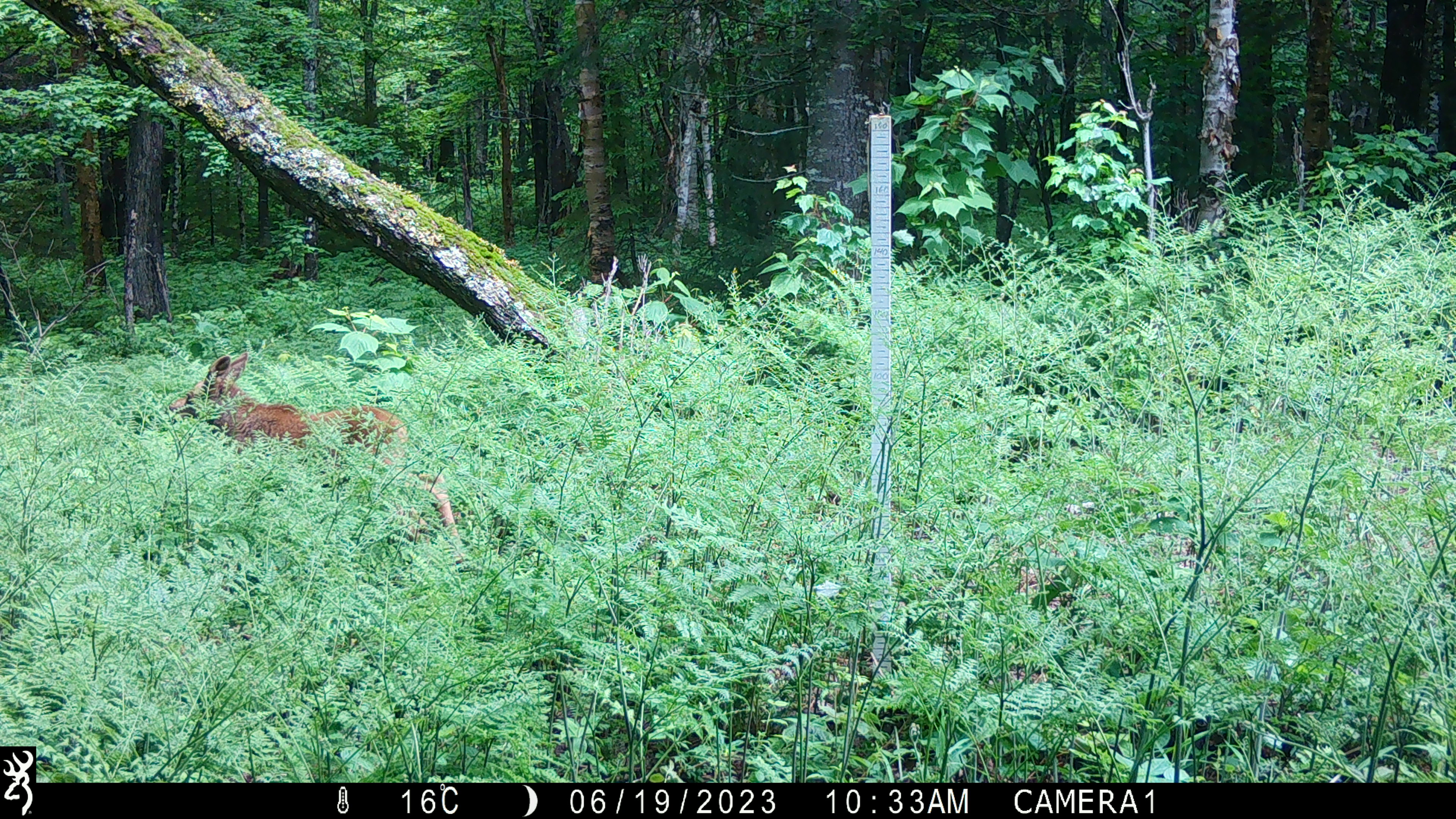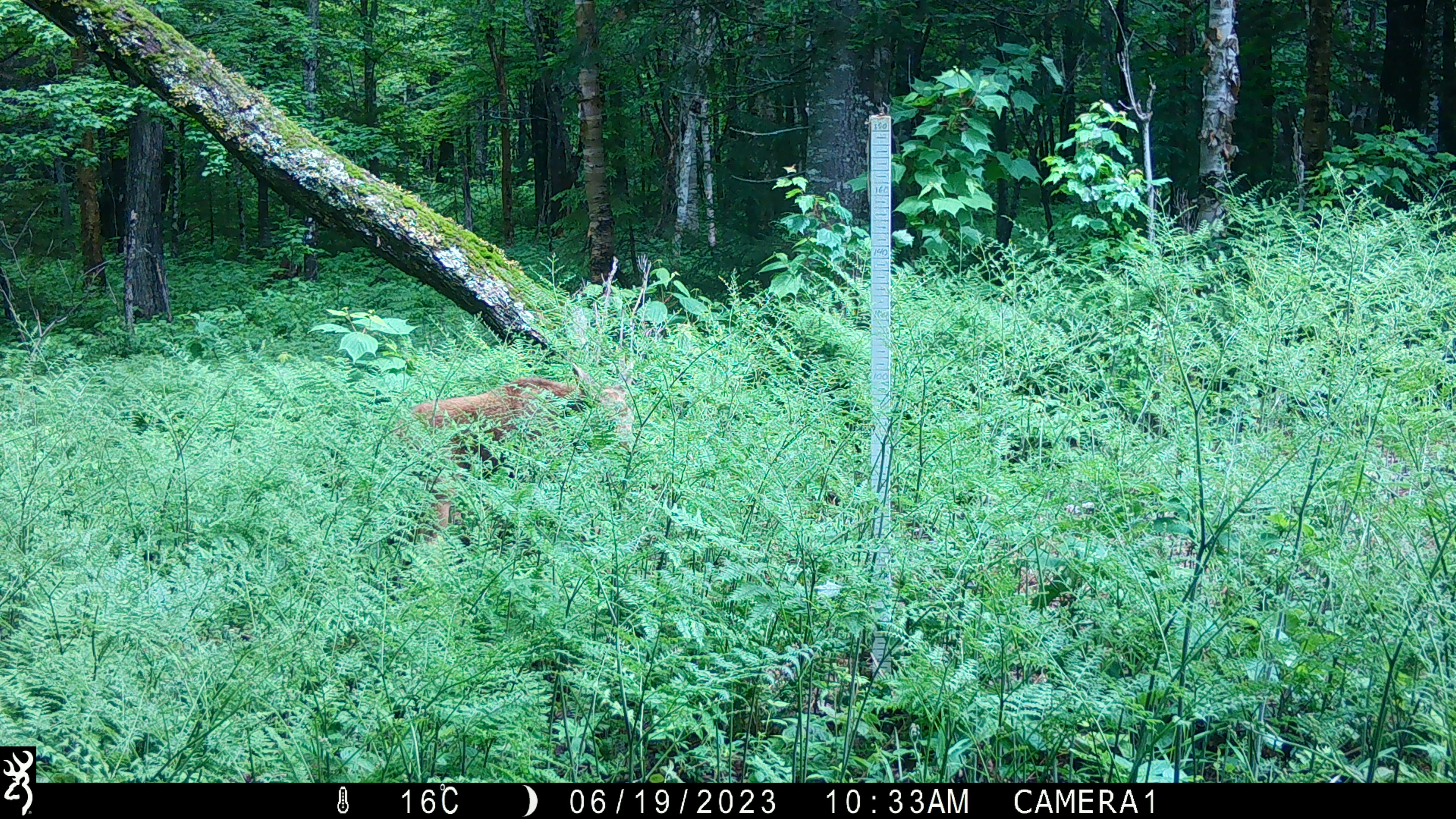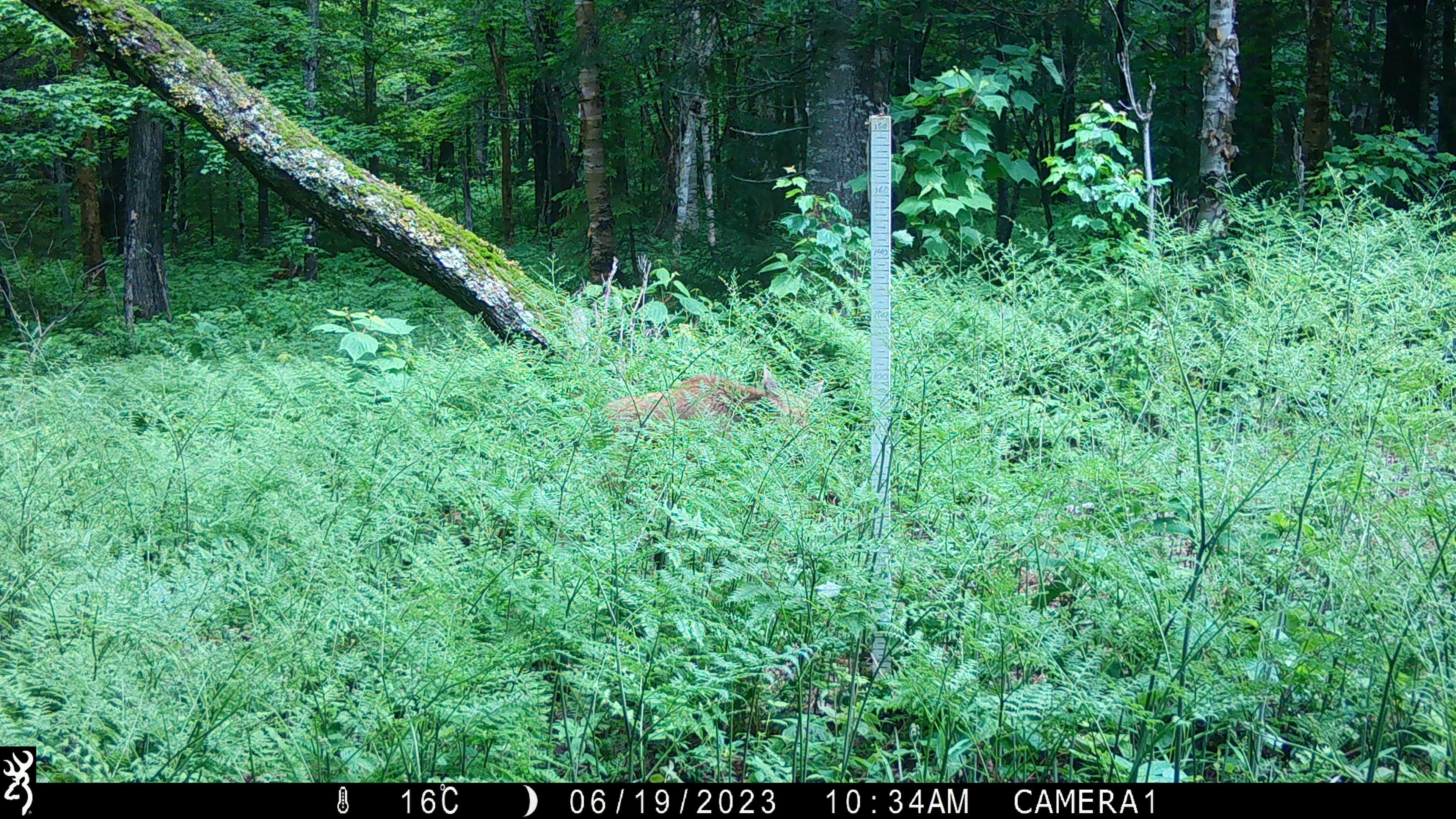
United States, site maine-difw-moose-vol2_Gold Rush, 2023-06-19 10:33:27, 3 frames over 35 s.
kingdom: Animalia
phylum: Chordata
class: Mammalia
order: Artiodactyla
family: Cervidae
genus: Alces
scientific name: Alces alces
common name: moose